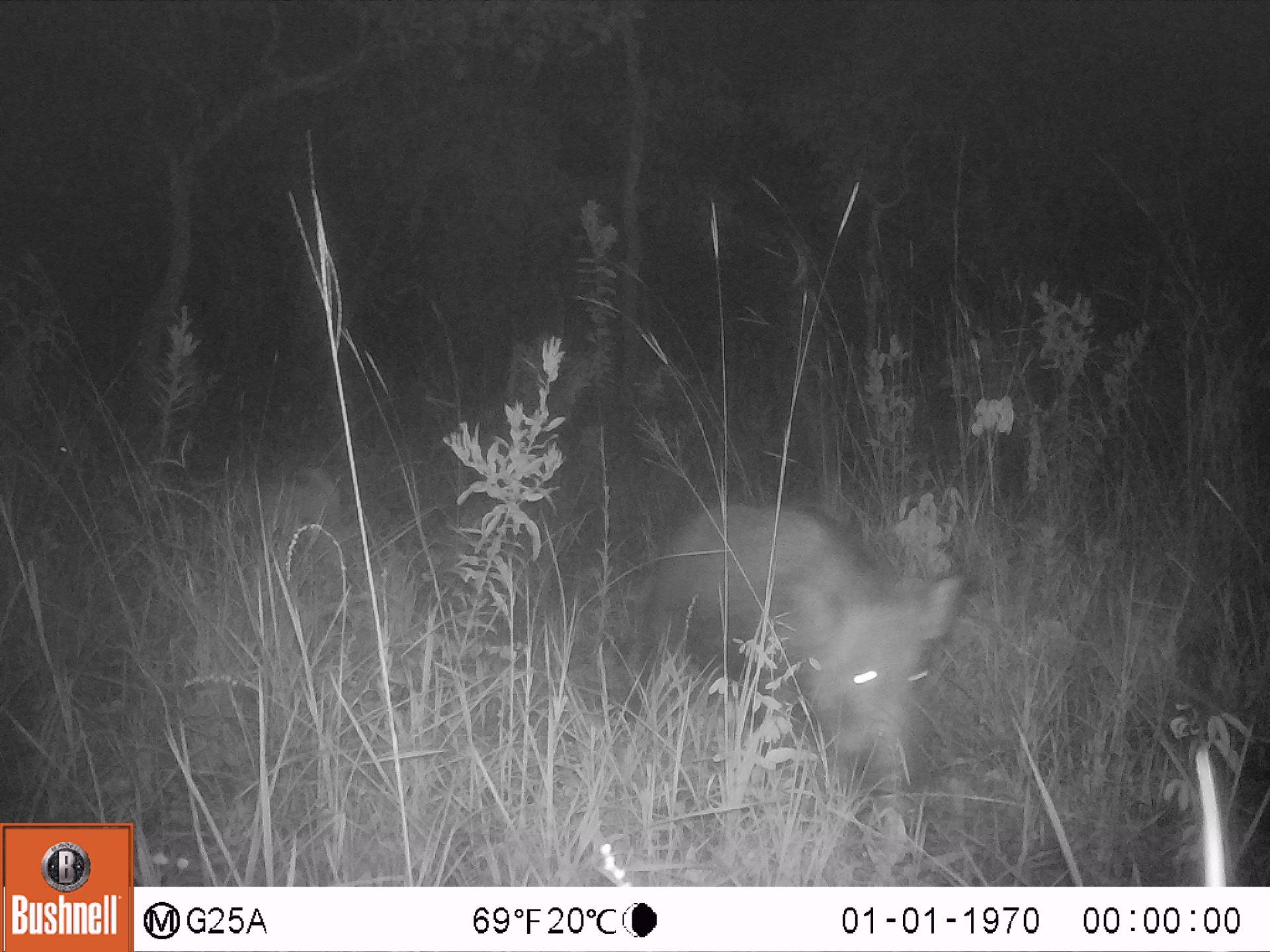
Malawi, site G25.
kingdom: Animalia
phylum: Chordata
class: Mammalia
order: Artiodactyla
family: Suidae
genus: Potamochoerus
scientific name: Potamochoerus larvatus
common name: bushpig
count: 1